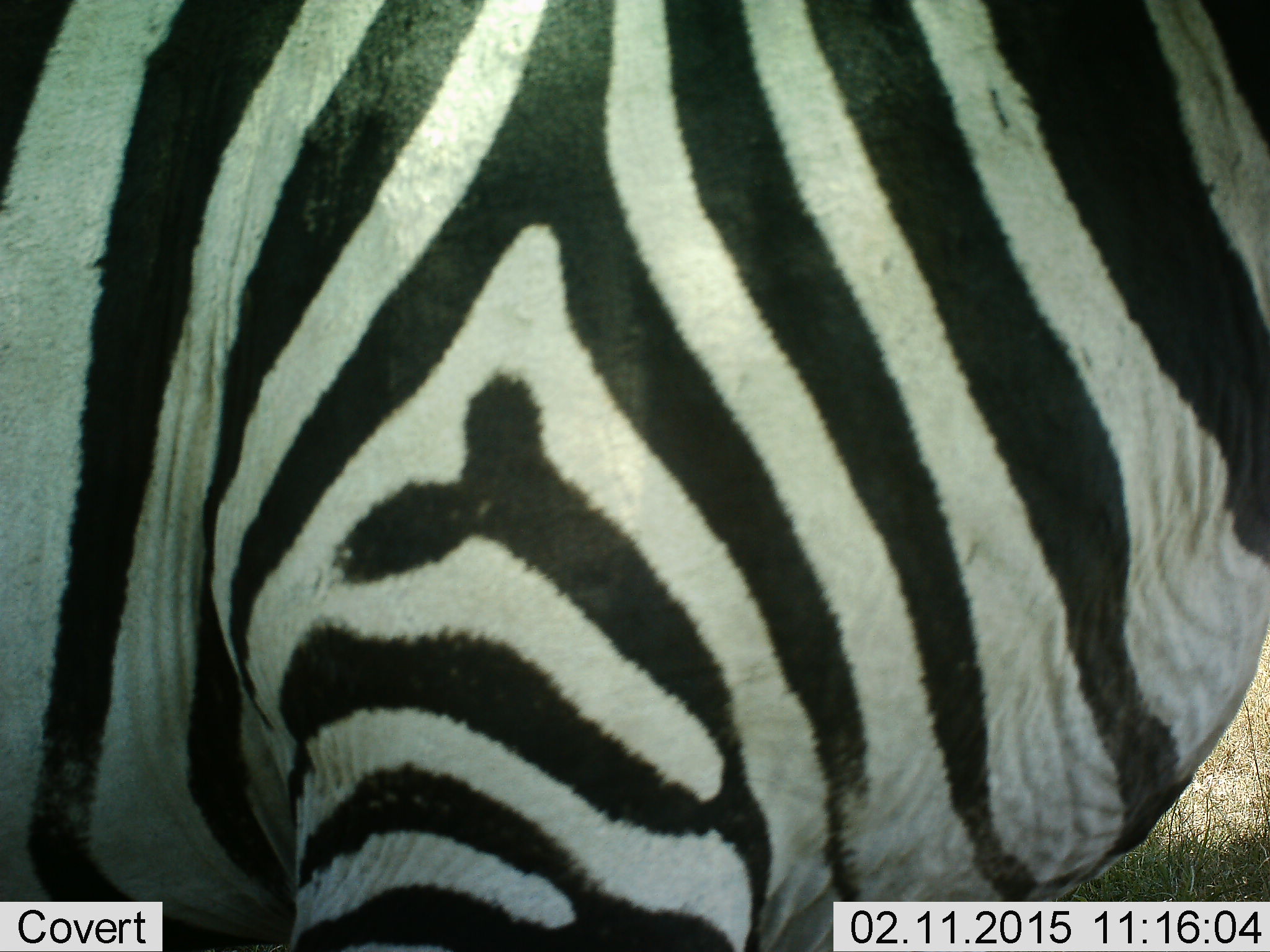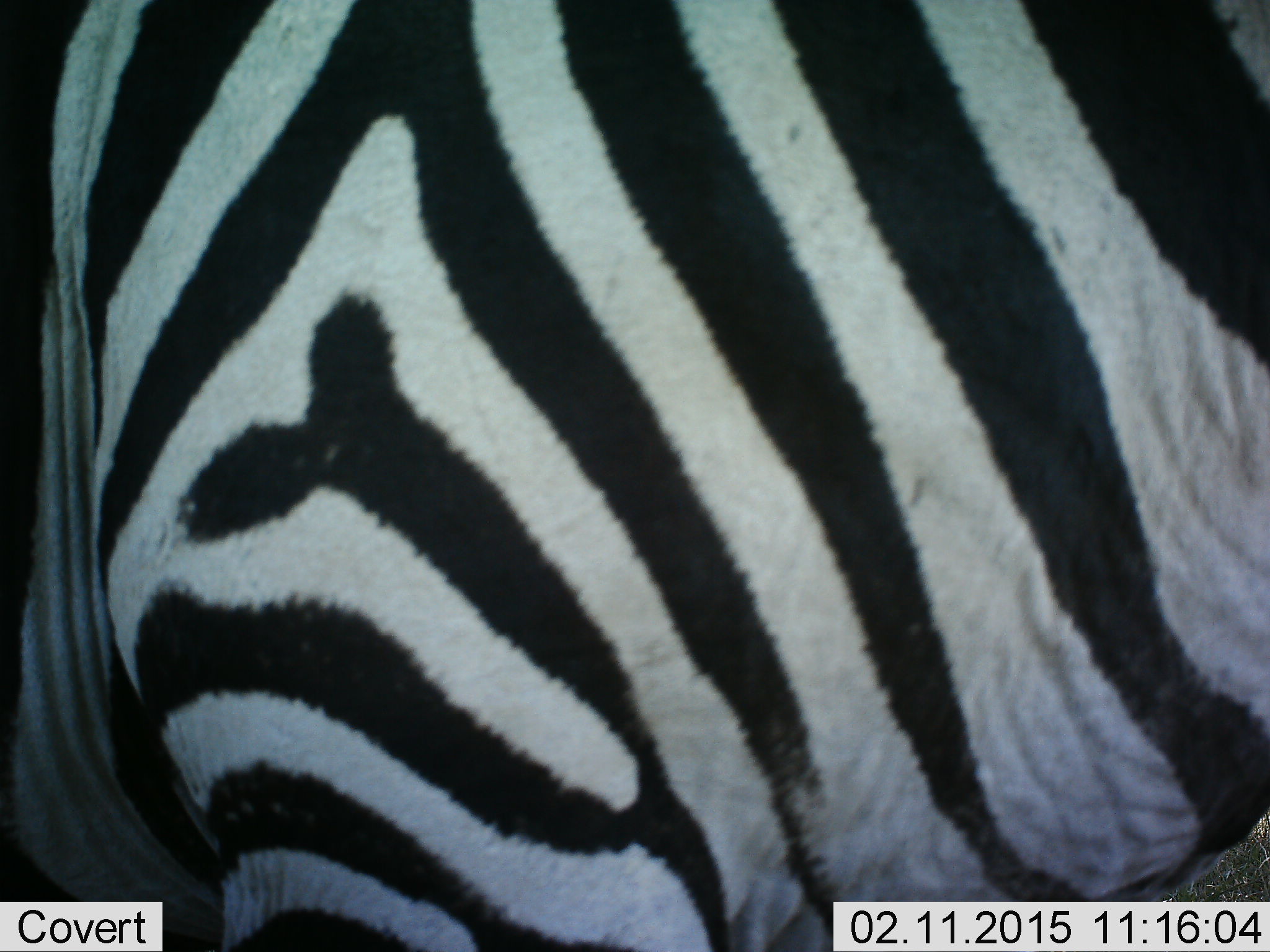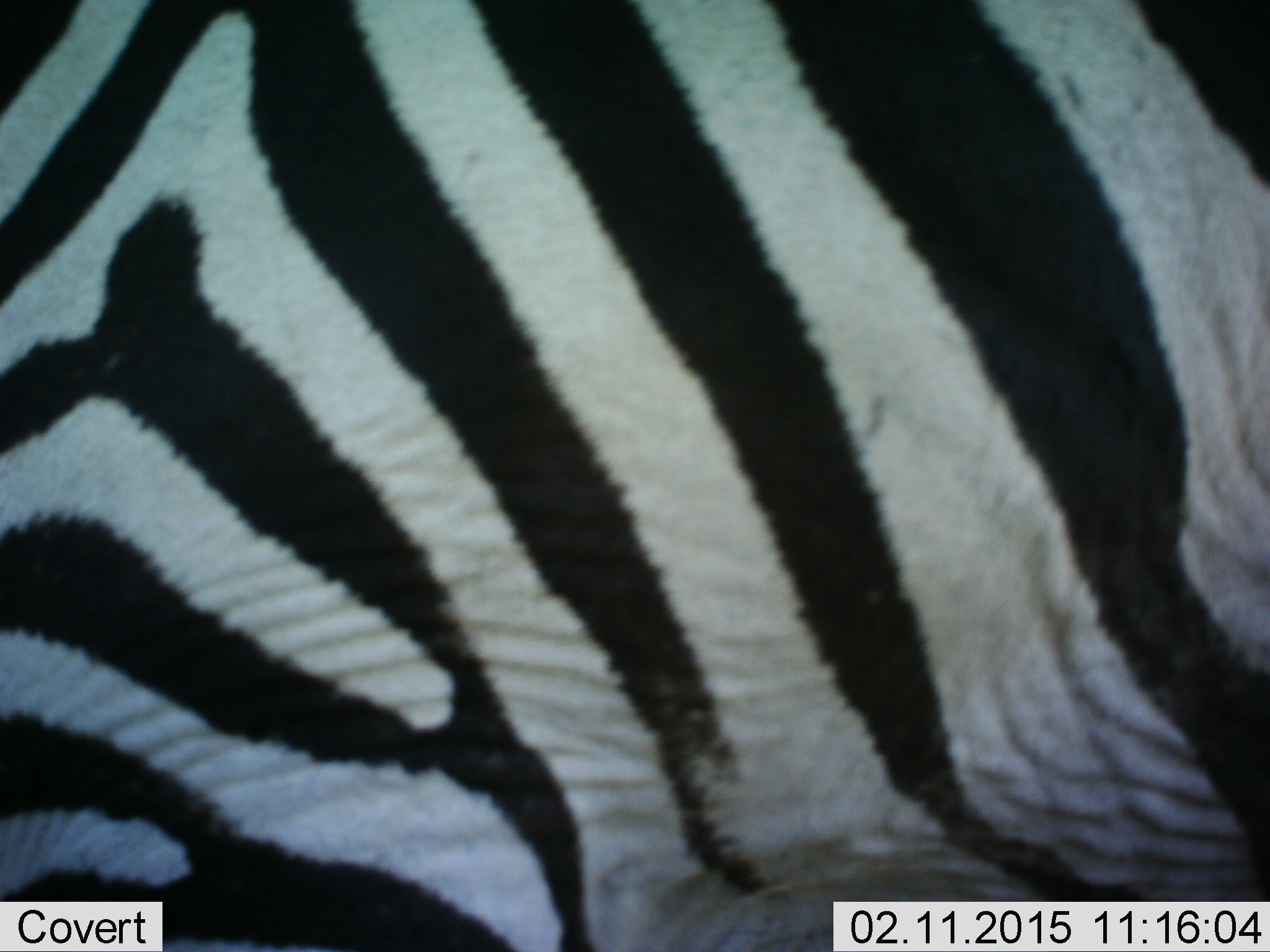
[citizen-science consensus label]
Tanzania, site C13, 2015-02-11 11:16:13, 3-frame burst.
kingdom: Animalia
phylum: Chordata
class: Mammalia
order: Perissodactyla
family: Equidae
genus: Equus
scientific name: Equus quagga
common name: plains zebra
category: zebra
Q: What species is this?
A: Zebra (plains zebra) (Equus quagga).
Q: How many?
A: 1.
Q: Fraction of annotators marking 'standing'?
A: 70%.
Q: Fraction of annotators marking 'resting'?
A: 0%.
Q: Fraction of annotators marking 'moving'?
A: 30%.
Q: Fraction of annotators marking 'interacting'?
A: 0%.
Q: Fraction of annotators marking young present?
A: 0%.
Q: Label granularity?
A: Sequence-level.